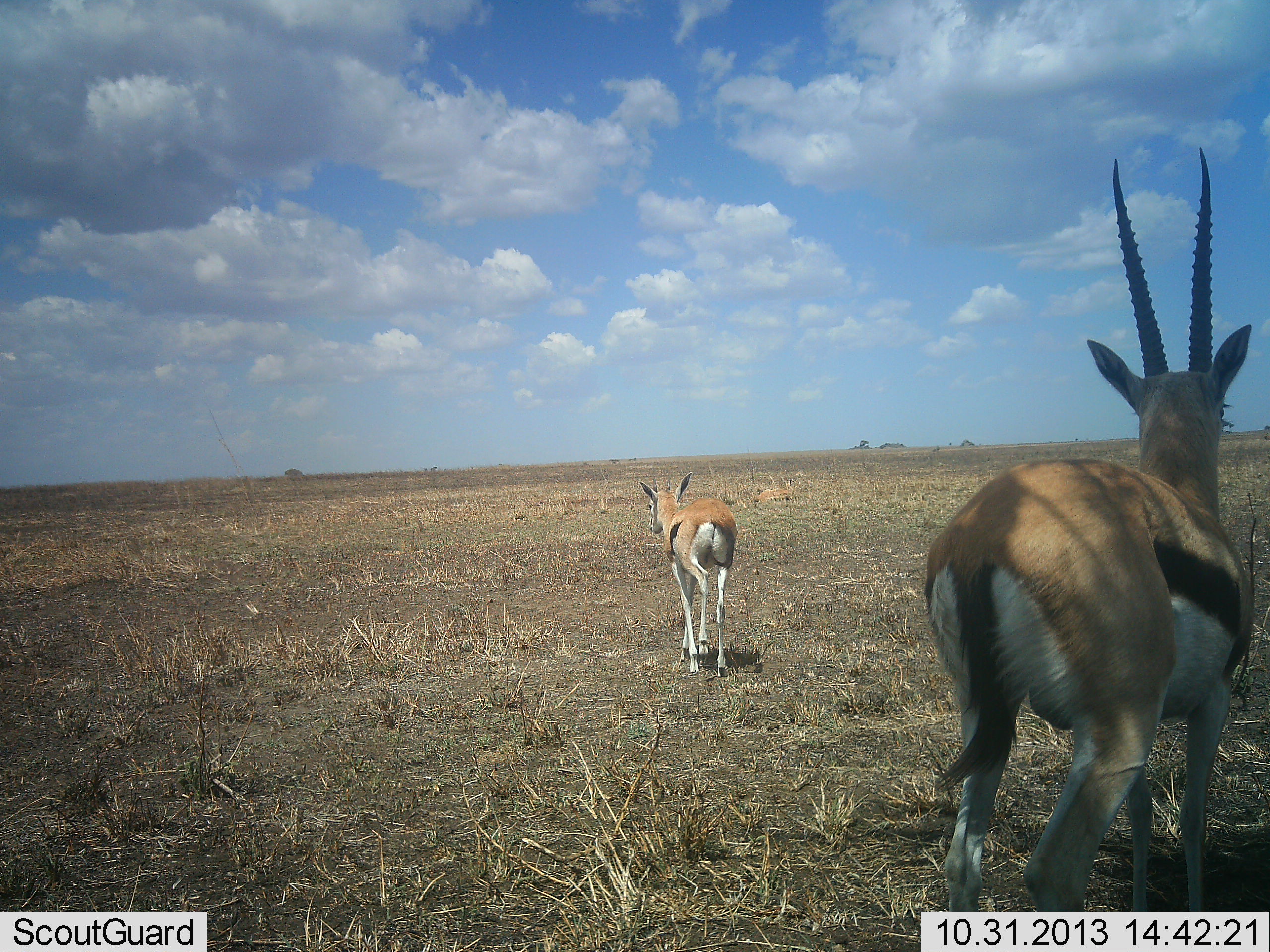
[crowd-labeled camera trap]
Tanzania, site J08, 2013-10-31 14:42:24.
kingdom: Animalia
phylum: Chordata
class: Mammalia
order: Artiodactyla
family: Bovidae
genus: Eudorcas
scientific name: Eudorcas thomsonii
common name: thomson's gazelle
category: gazellethomsons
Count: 2.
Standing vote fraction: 60%.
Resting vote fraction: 3%.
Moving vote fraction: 63%.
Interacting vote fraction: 0%.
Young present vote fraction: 7%.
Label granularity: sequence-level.